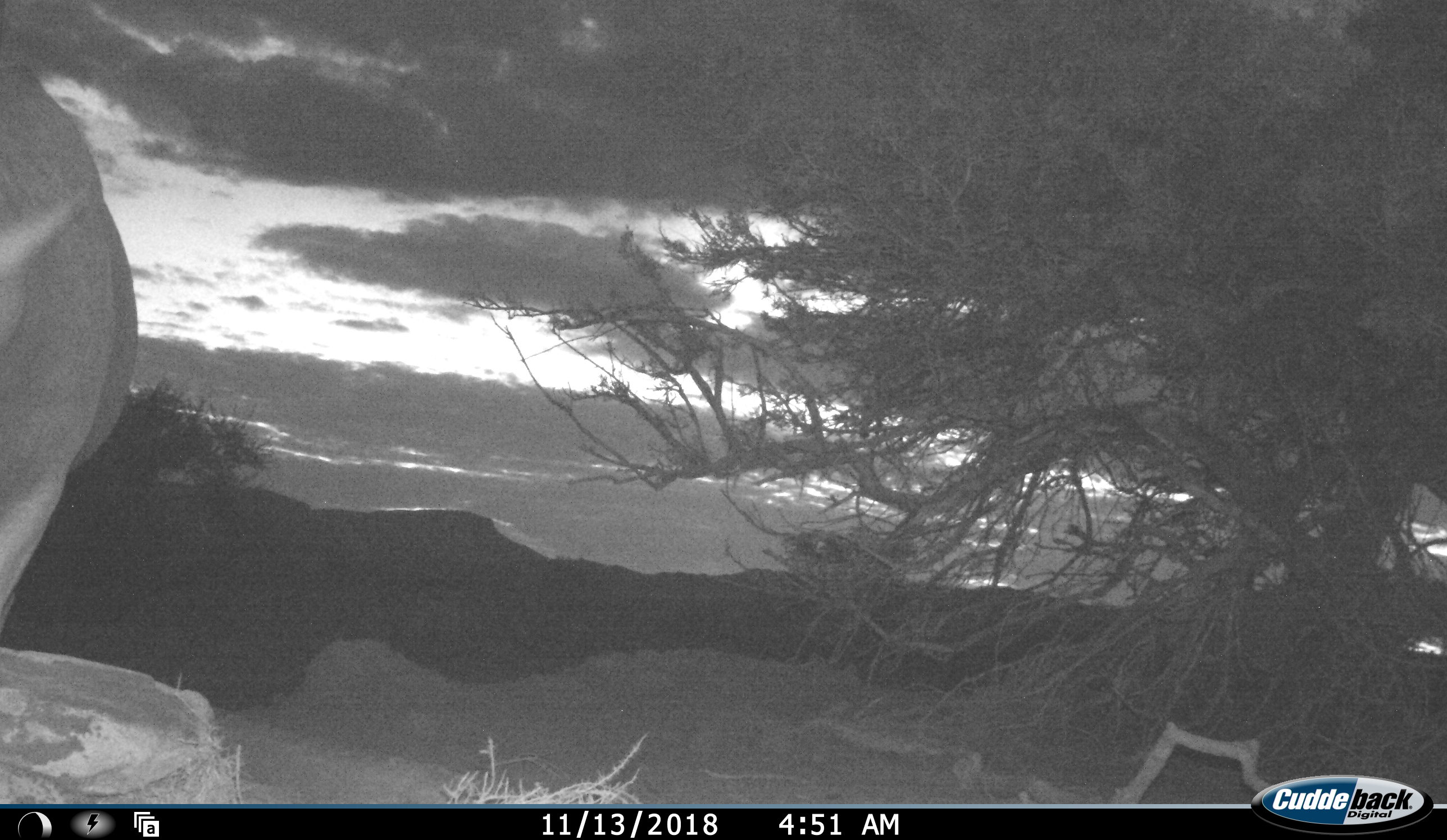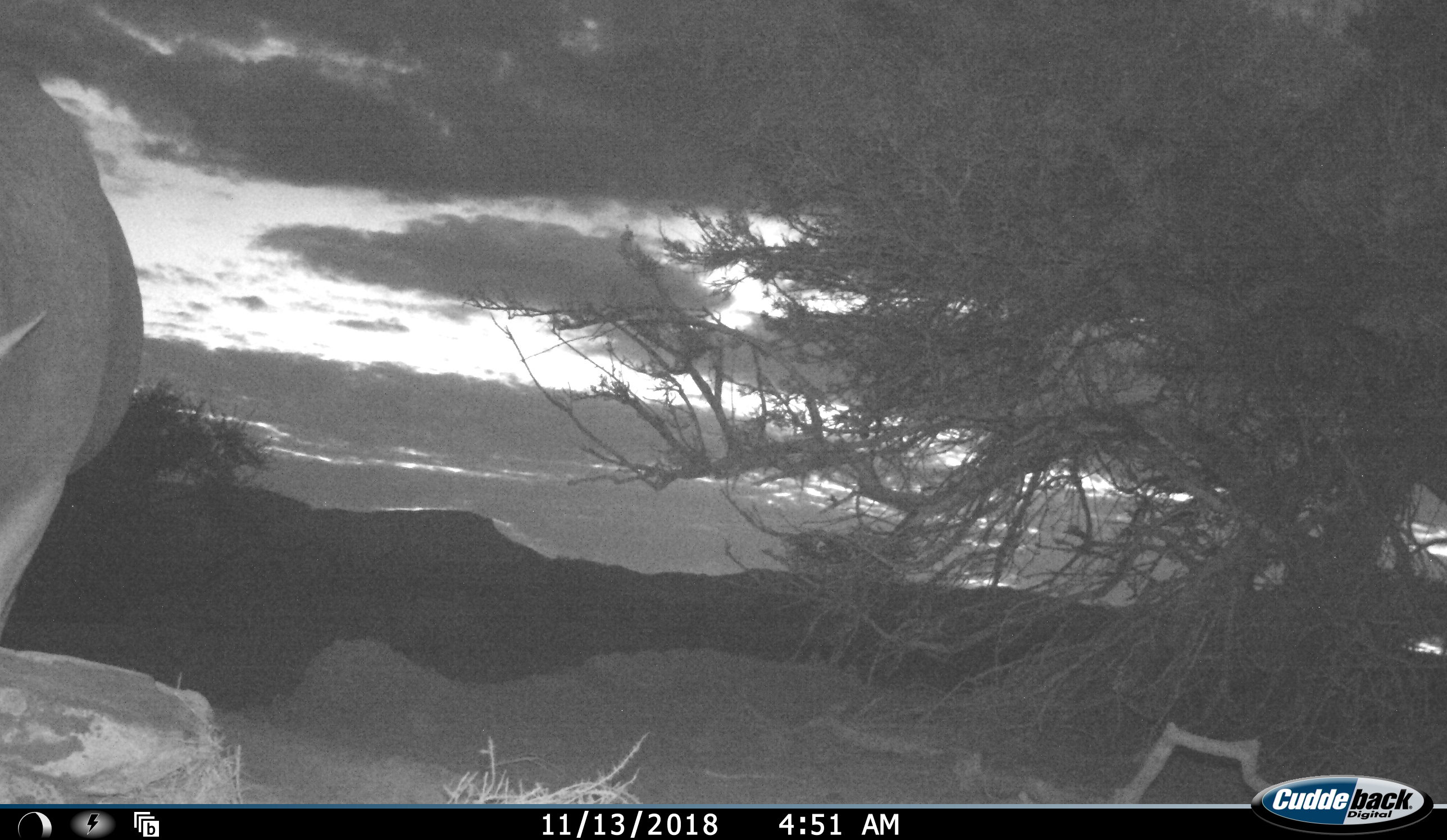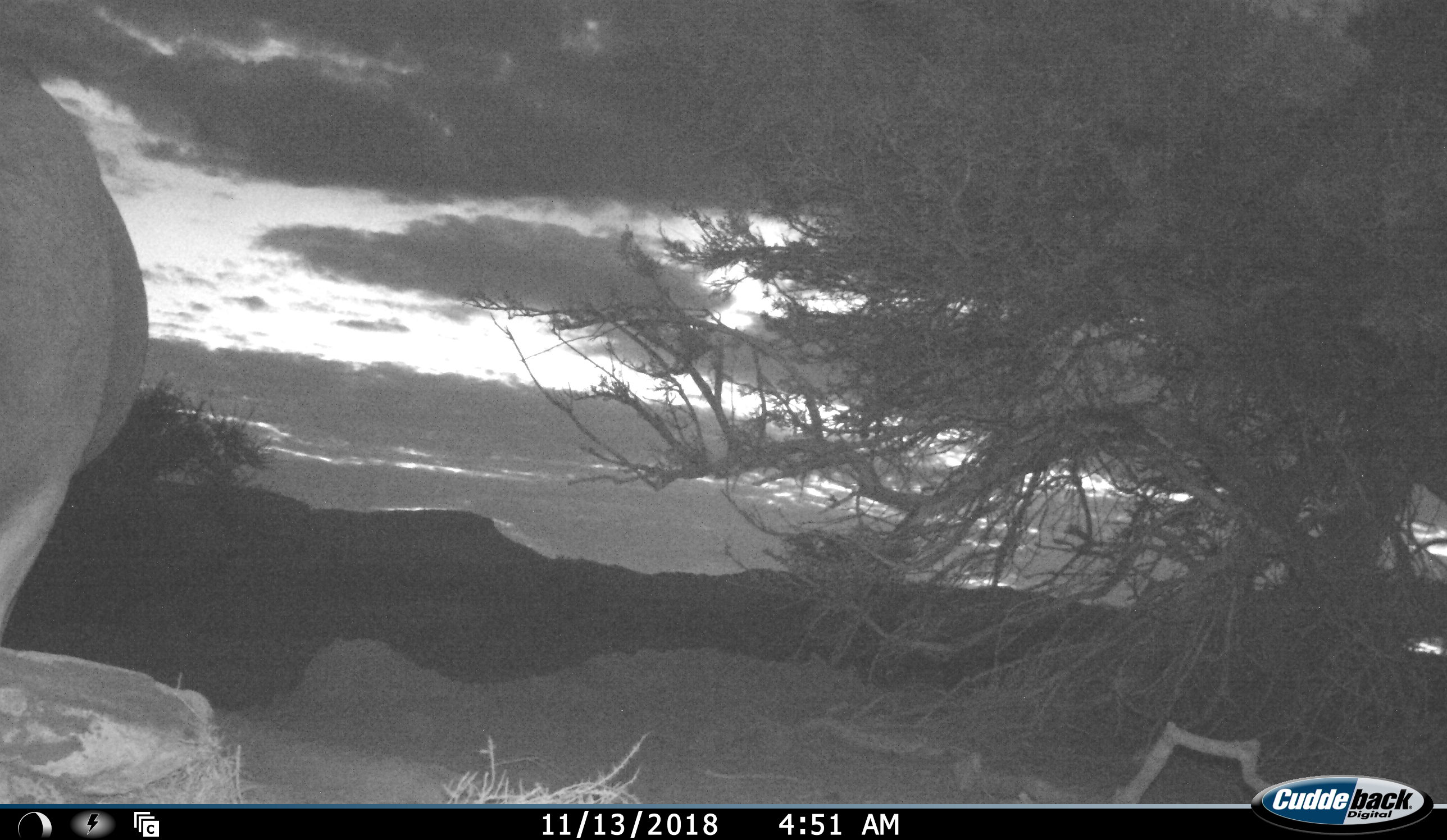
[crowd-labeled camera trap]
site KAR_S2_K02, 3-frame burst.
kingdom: Animalia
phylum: Chordata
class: Mammalia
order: Artiodactyla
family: Bovidae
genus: Tragelaphus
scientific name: Tragelaphus oryx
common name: eland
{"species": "eland (Tragelaphus oryx)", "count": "1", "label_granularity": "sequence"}